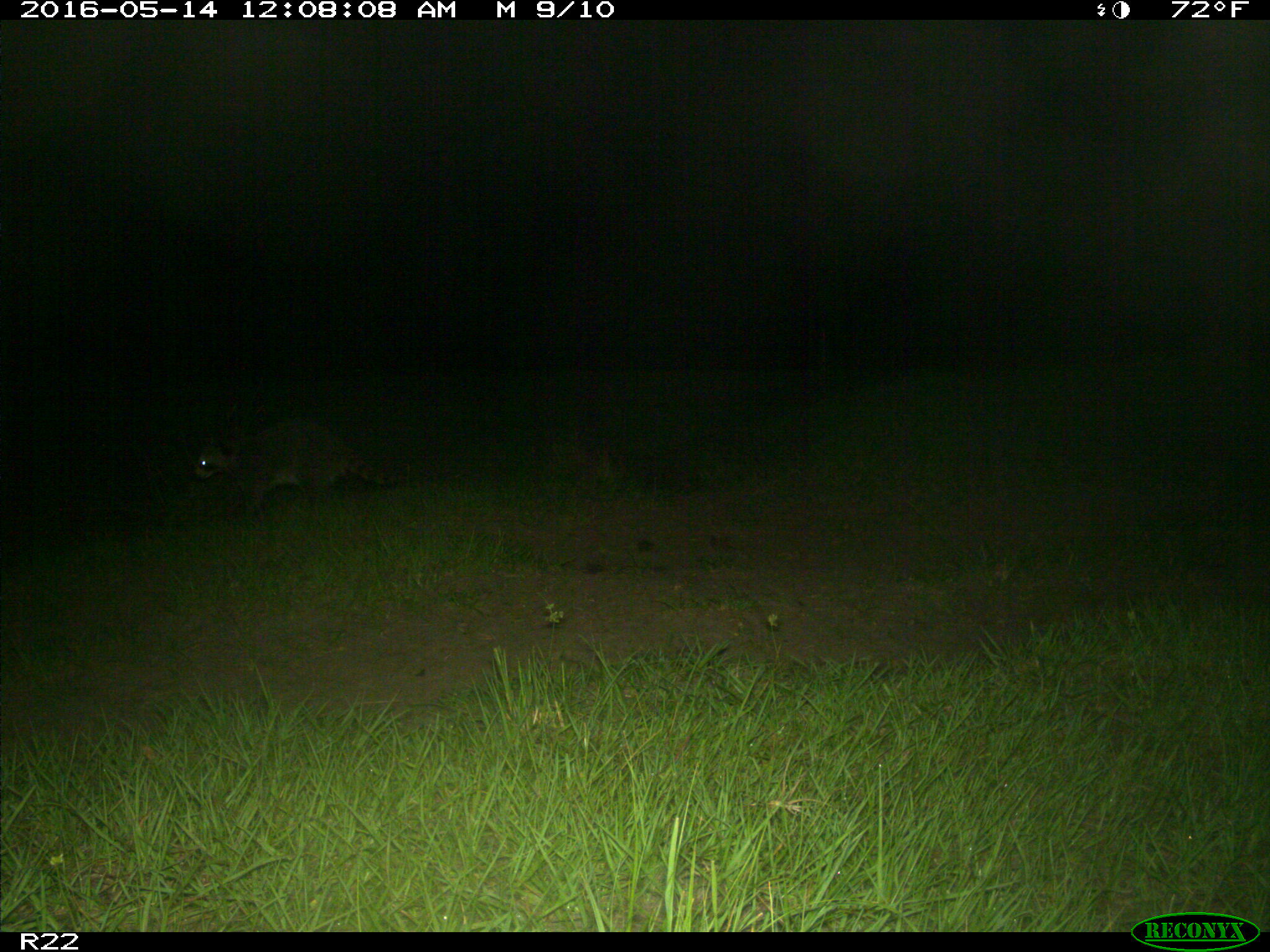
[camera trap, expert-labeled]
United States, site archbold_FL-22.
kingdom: Animalia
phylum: Chordata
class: Mammalia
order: Carnivora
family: Procyonidae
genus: Procyon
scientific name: Procyon lotor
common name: common raccoon